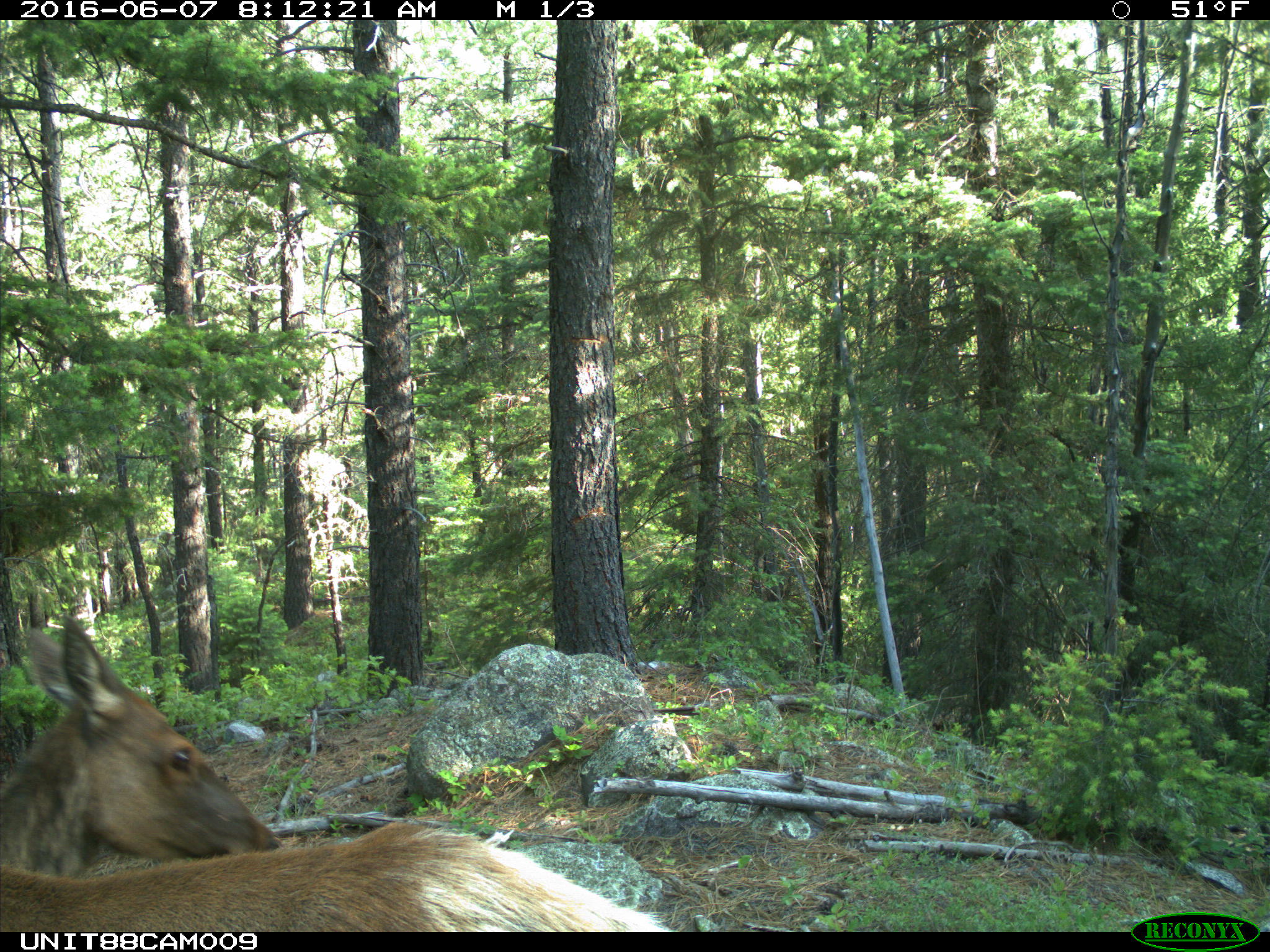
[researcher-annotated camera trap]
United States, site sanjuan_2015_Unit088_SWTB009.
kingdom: Animalia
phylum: Chordata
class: Mammalia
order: Artiodactyla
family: Cervidae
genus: Cervus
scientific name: Cervus elaphus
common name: red deer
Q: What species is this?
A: Cervus elaphus (red deer).